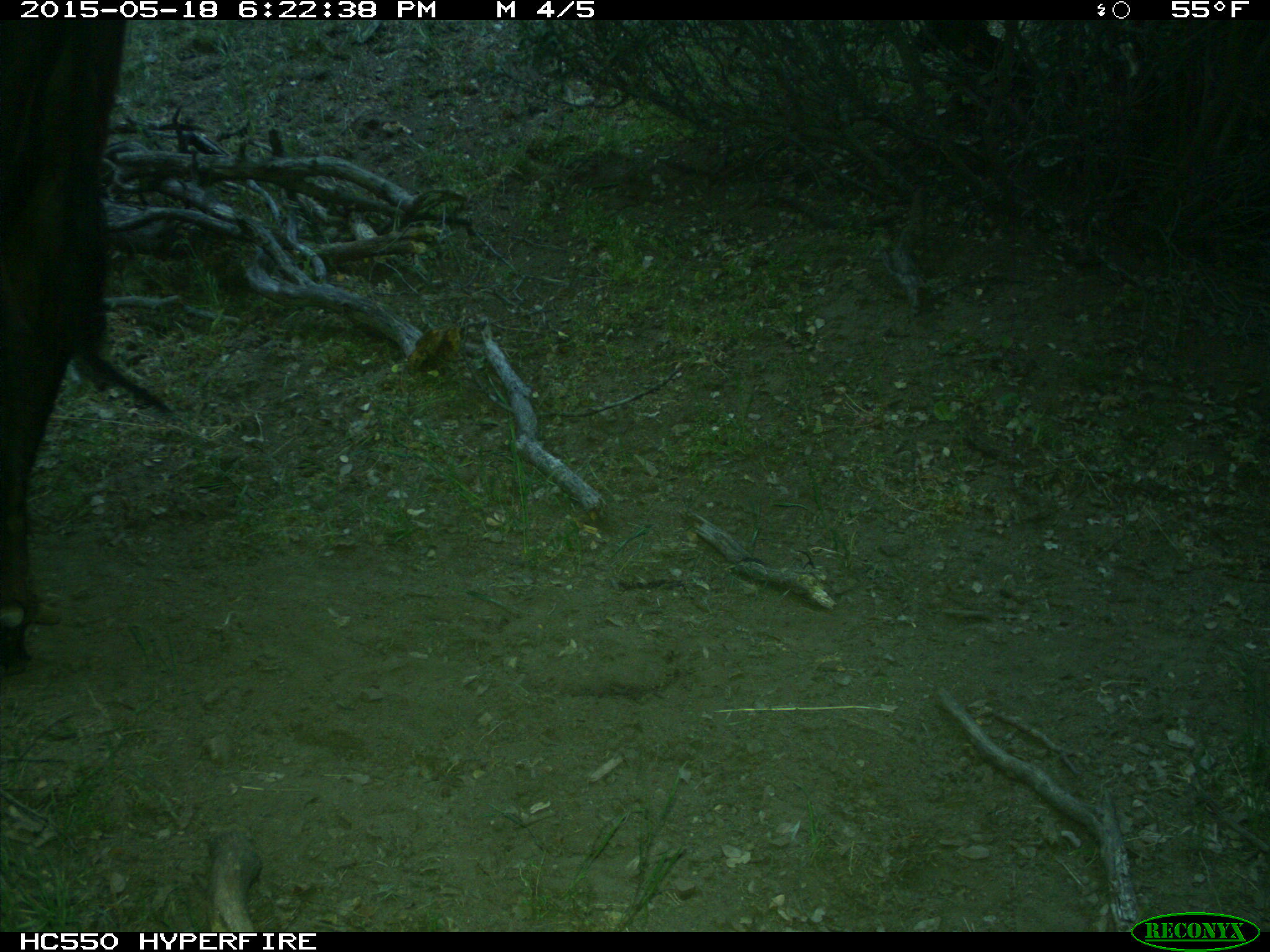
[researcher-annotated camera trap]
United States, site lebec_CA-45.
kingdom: Animalia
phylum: Chordata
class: Mammalia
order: Artiodactyla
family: Bovidae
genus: Bos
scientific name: Bos taurus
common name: domestic cow